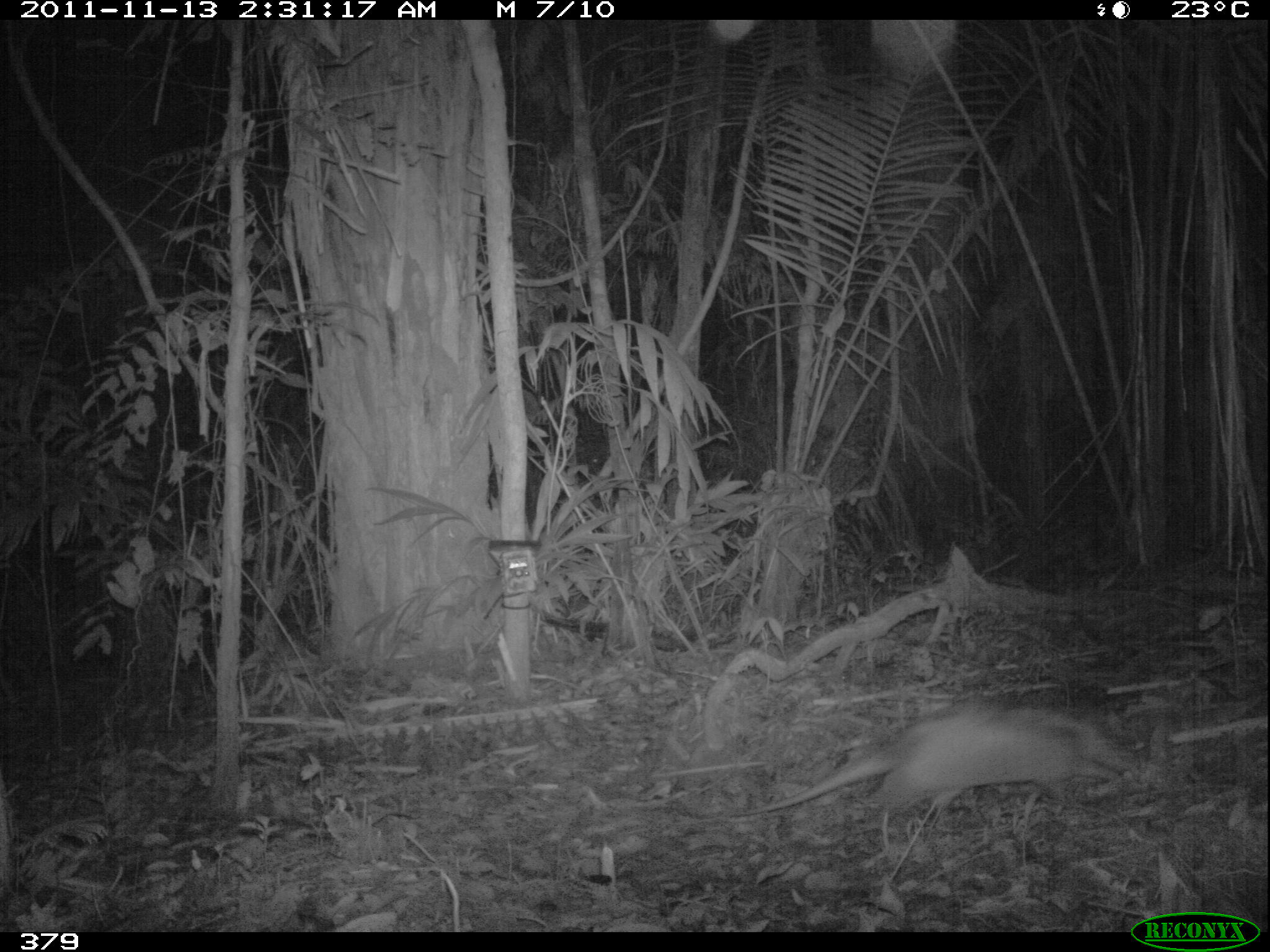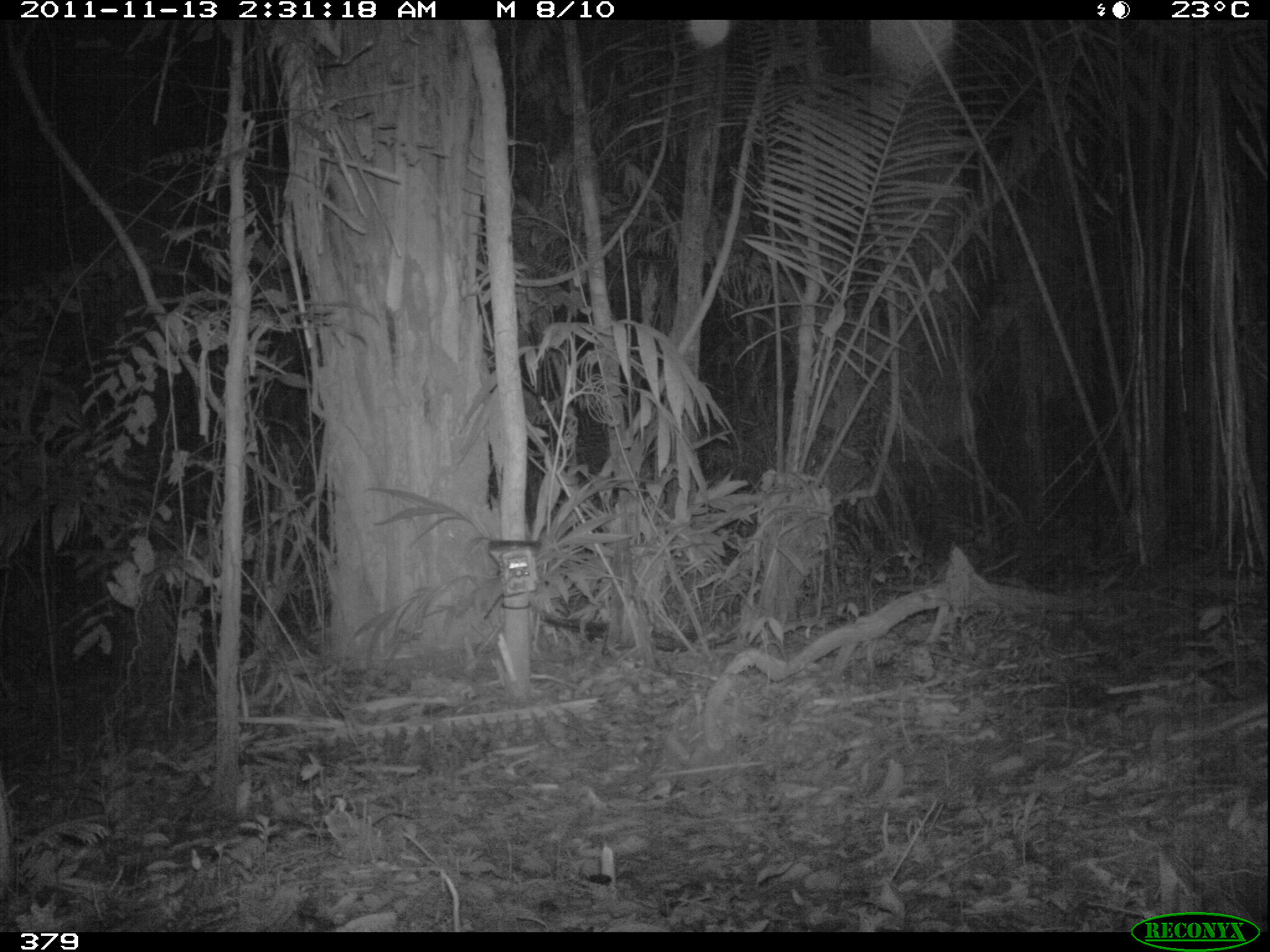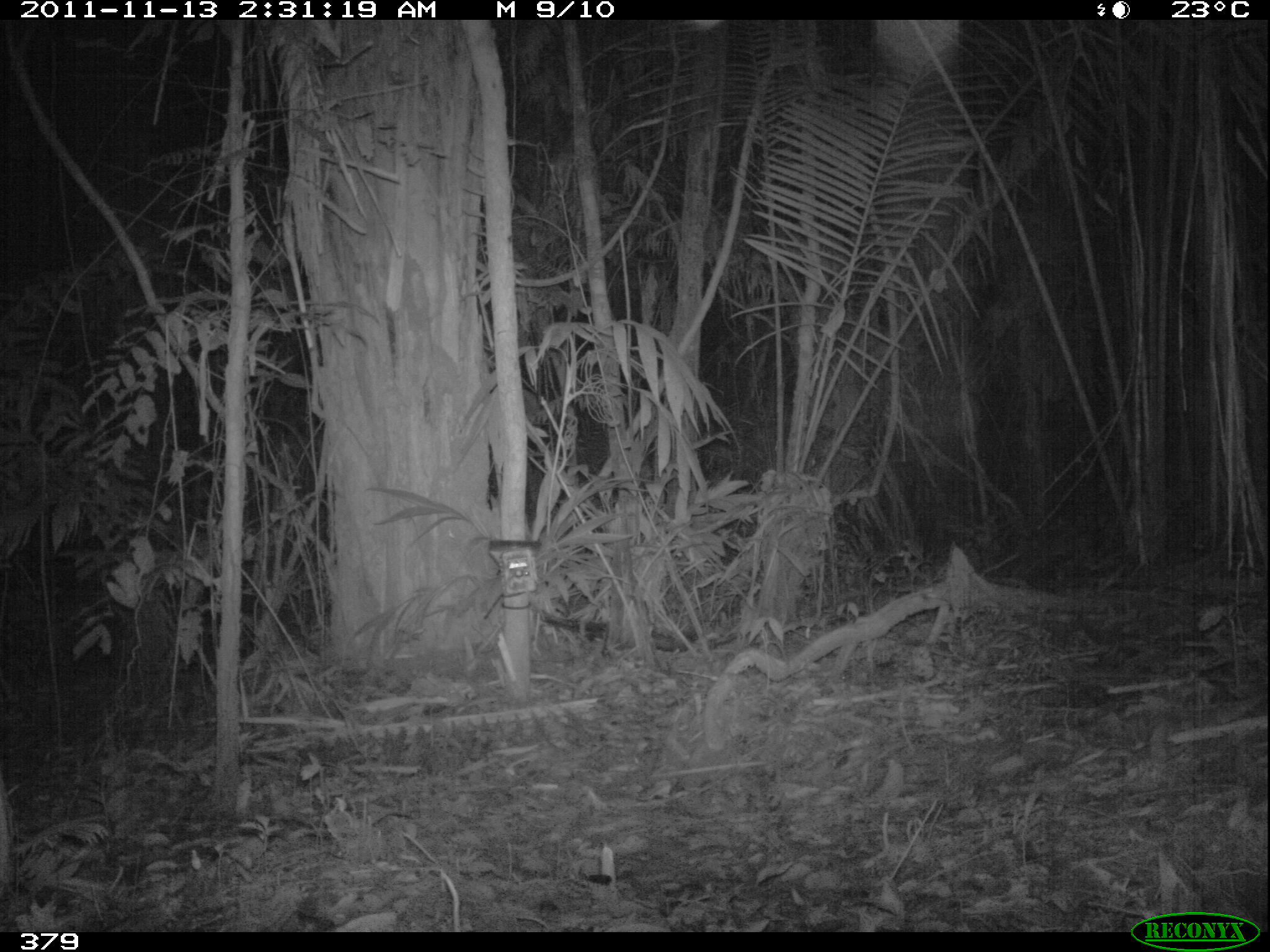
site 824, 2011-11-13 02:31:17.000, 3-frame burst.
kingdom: Animalia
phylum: Chordata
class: Mammalia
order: Cingulata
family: Dasypodidae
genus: Dasypus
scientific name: Dasypus novemcinctus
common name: nine-banded armadillo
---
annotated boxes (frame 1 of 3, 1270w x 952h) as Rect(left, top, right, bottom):
dasypus novemcinctus: Rect(731, 694, 1141, 830)